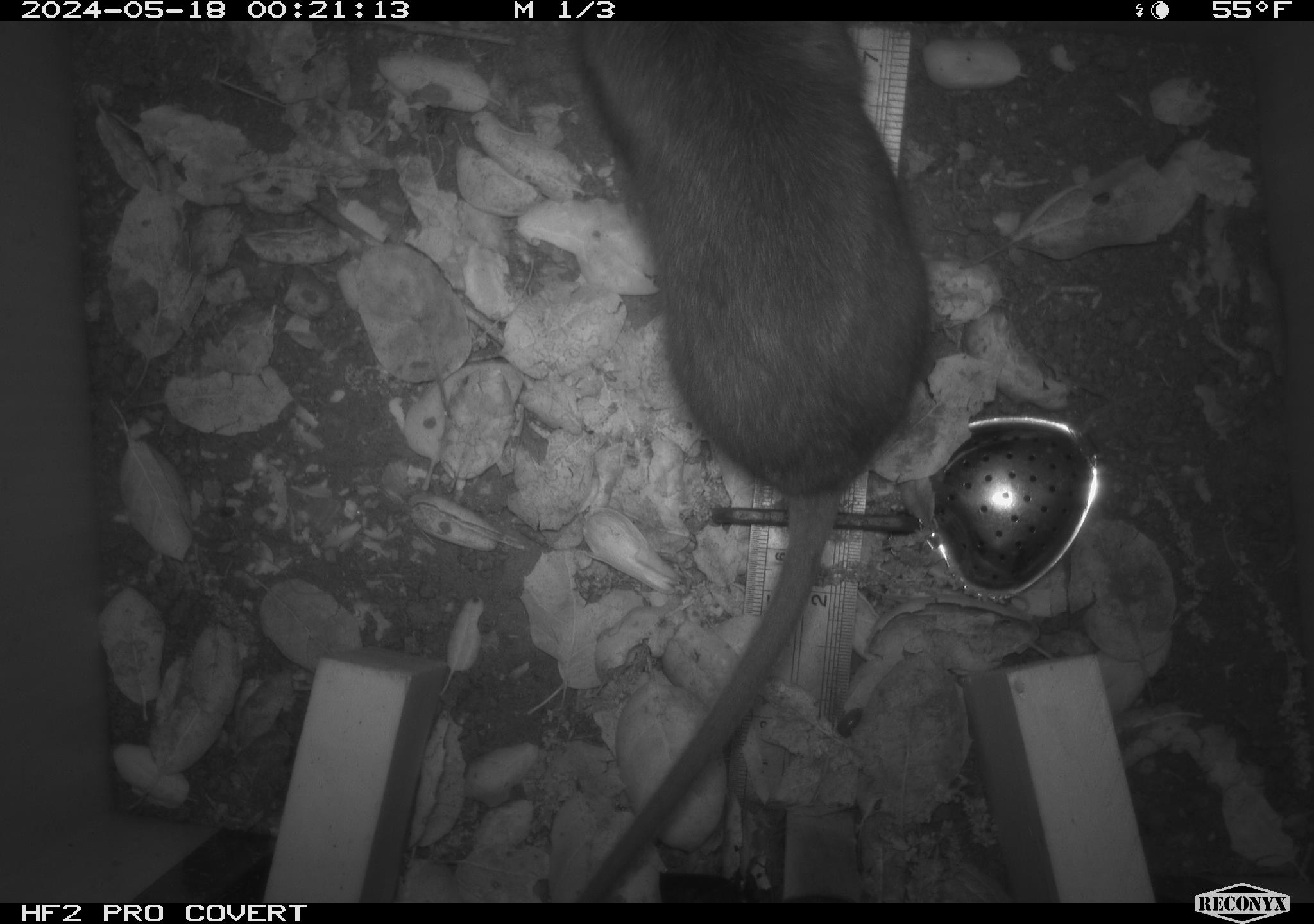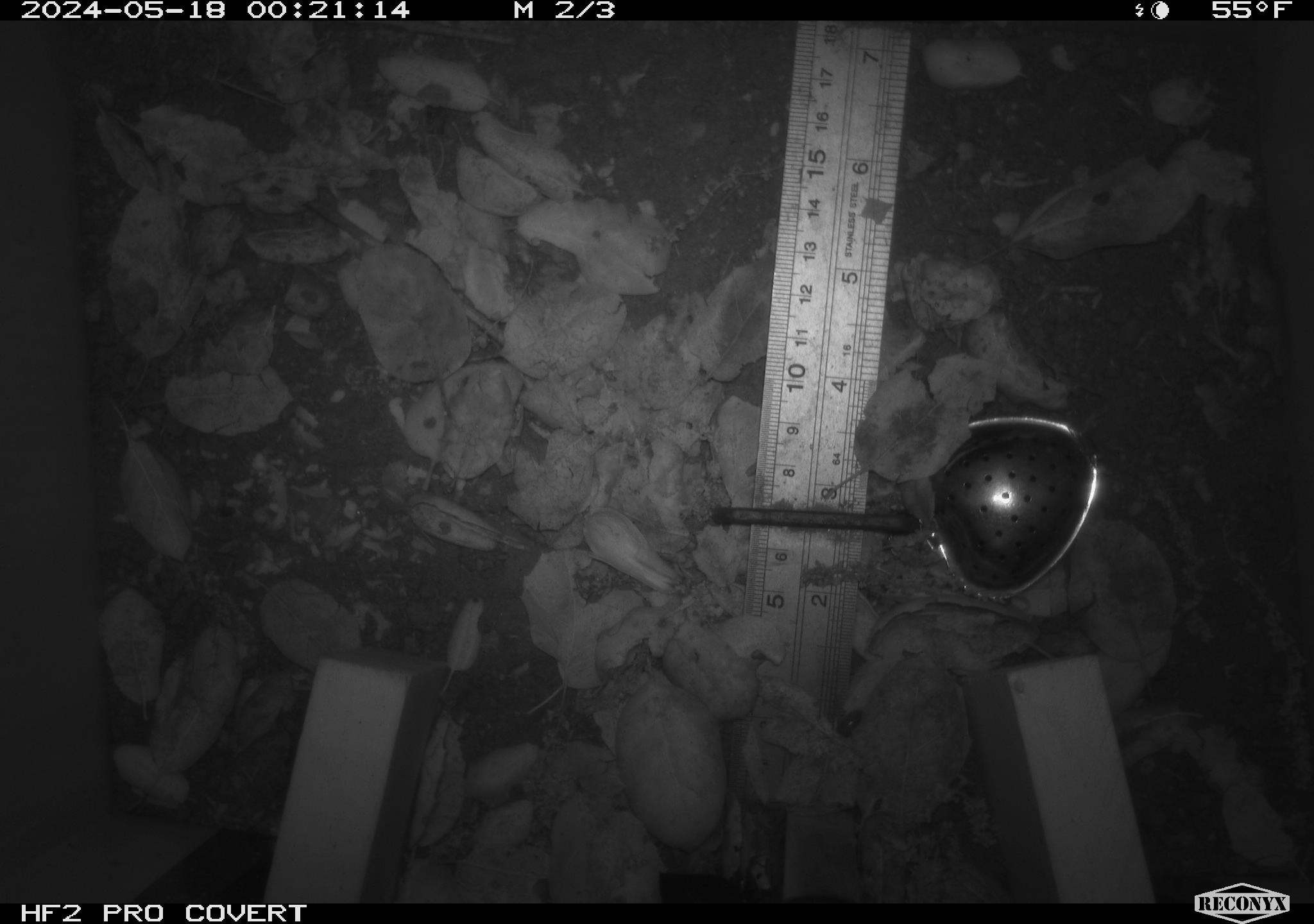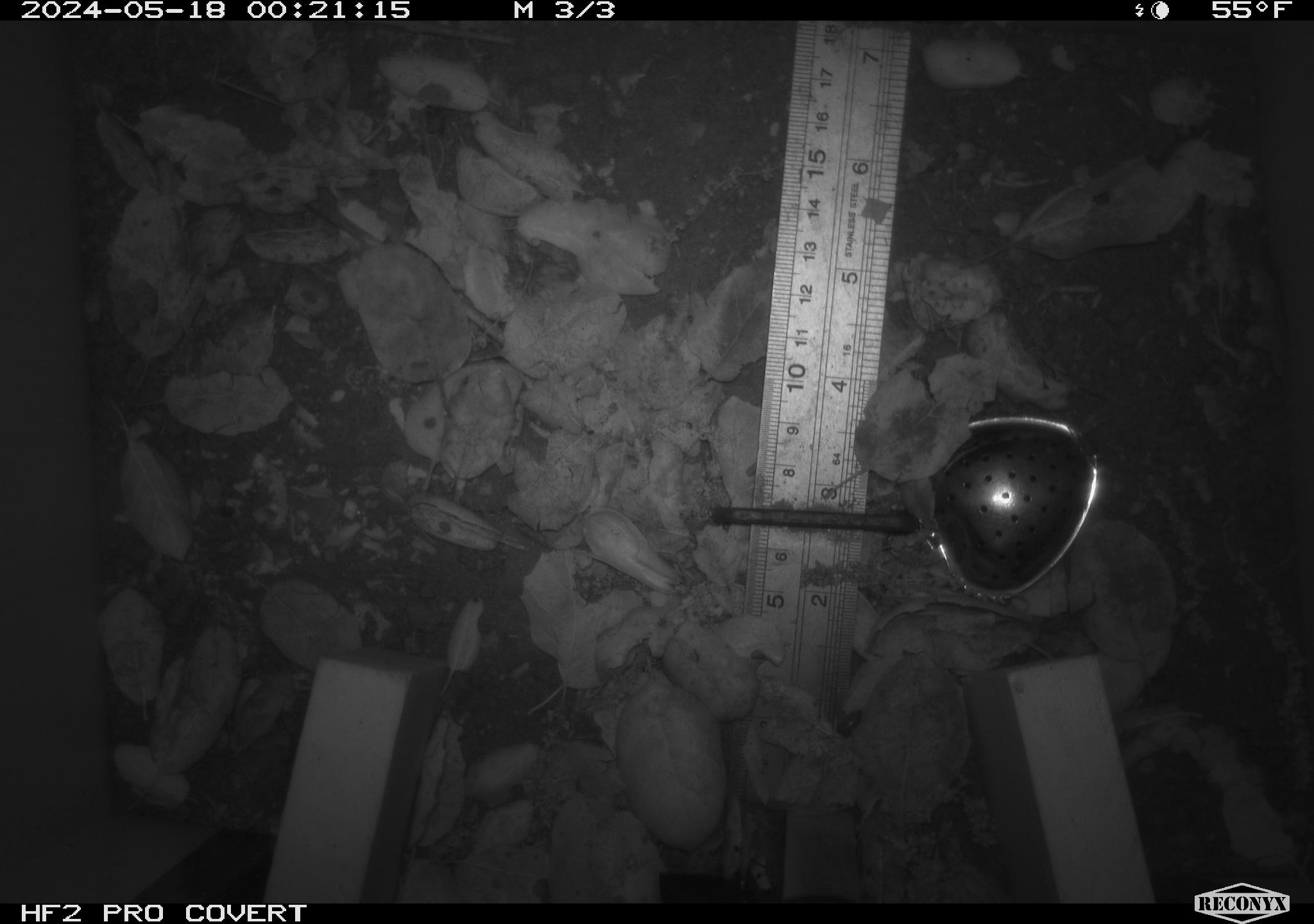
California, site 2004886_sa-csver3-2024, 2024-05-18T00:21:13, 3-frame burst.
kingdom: Animalia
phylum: Chordata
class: Mammalia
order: Rodentia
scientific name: Rodentia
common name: rodent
Rodent (Rodentia).